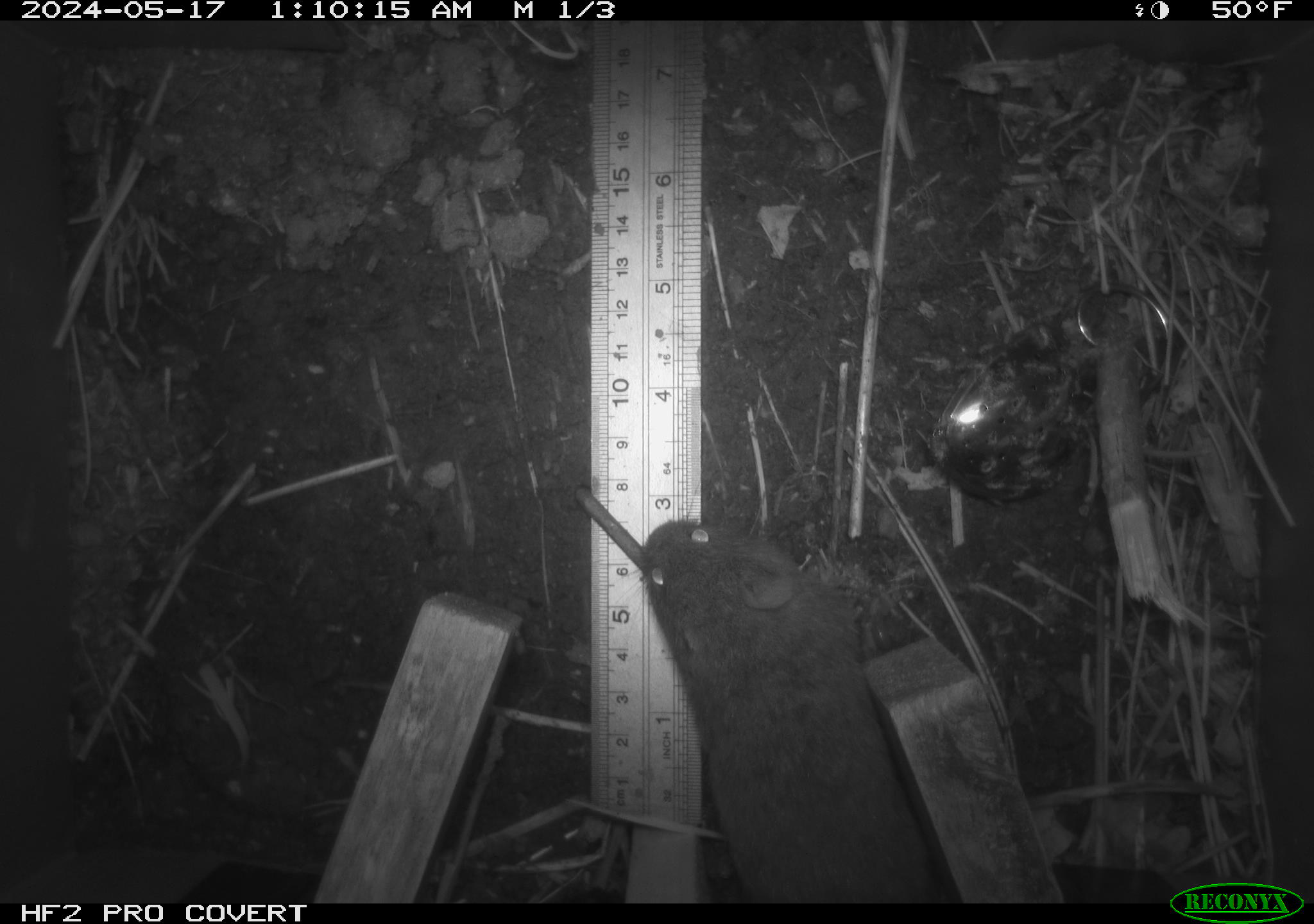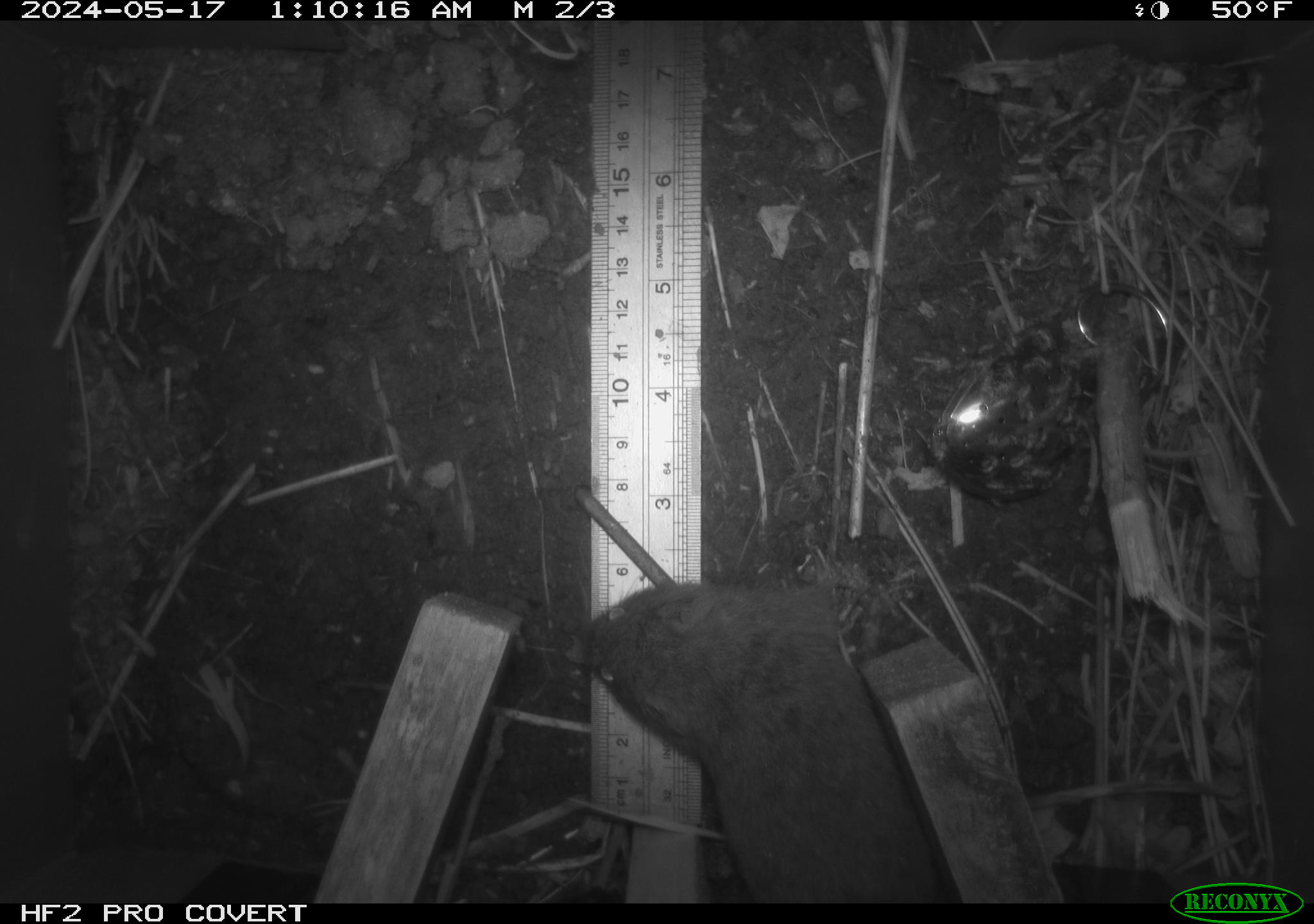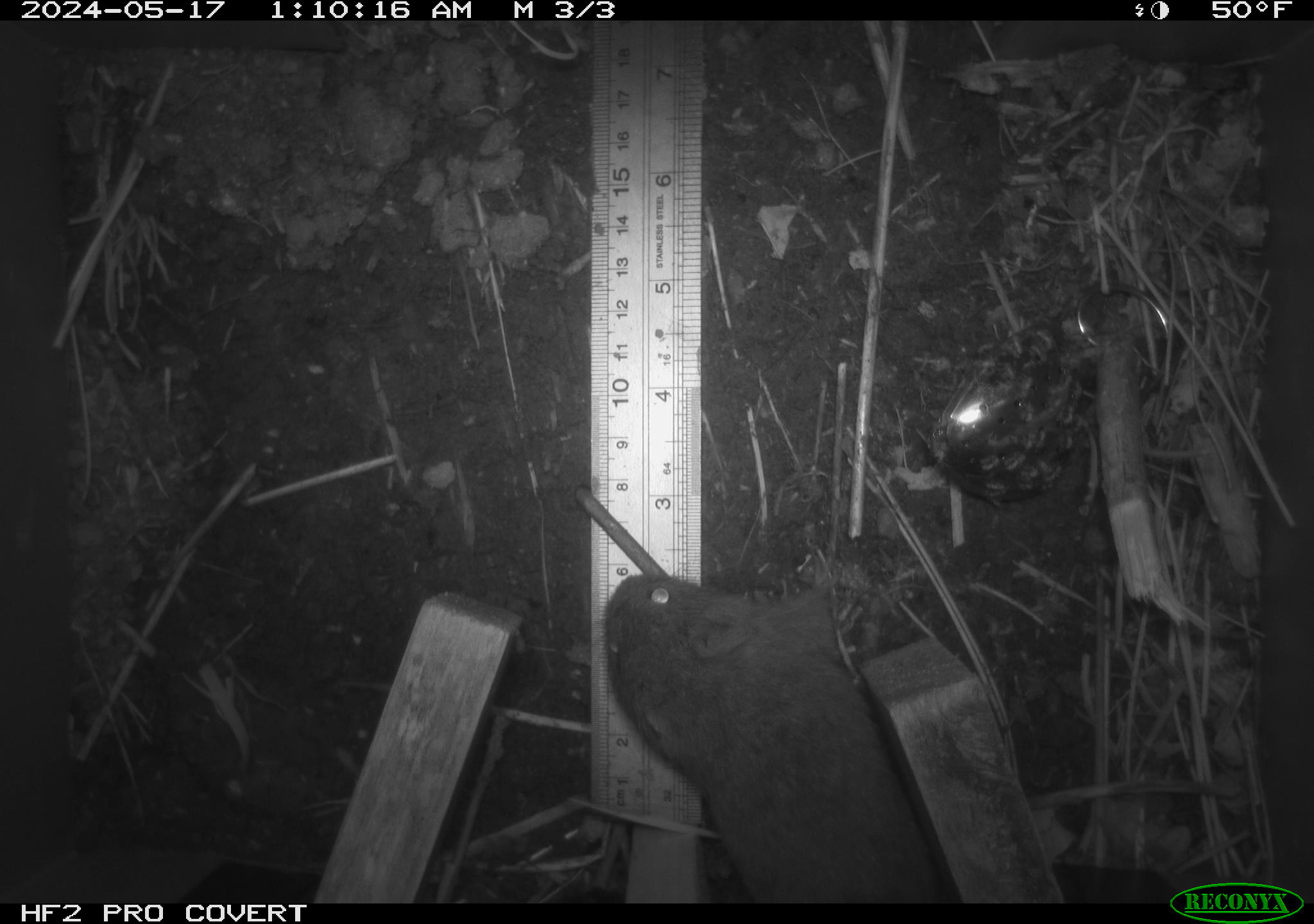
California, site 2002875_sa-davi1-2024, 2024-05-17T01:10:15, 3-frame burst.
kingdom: Animalia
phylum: Chordata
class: Mammalia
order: Rodentia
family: Cricetidae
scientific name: Arvicolinae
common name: voles, lemmings, and muskrats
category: arvicolinae subfamily